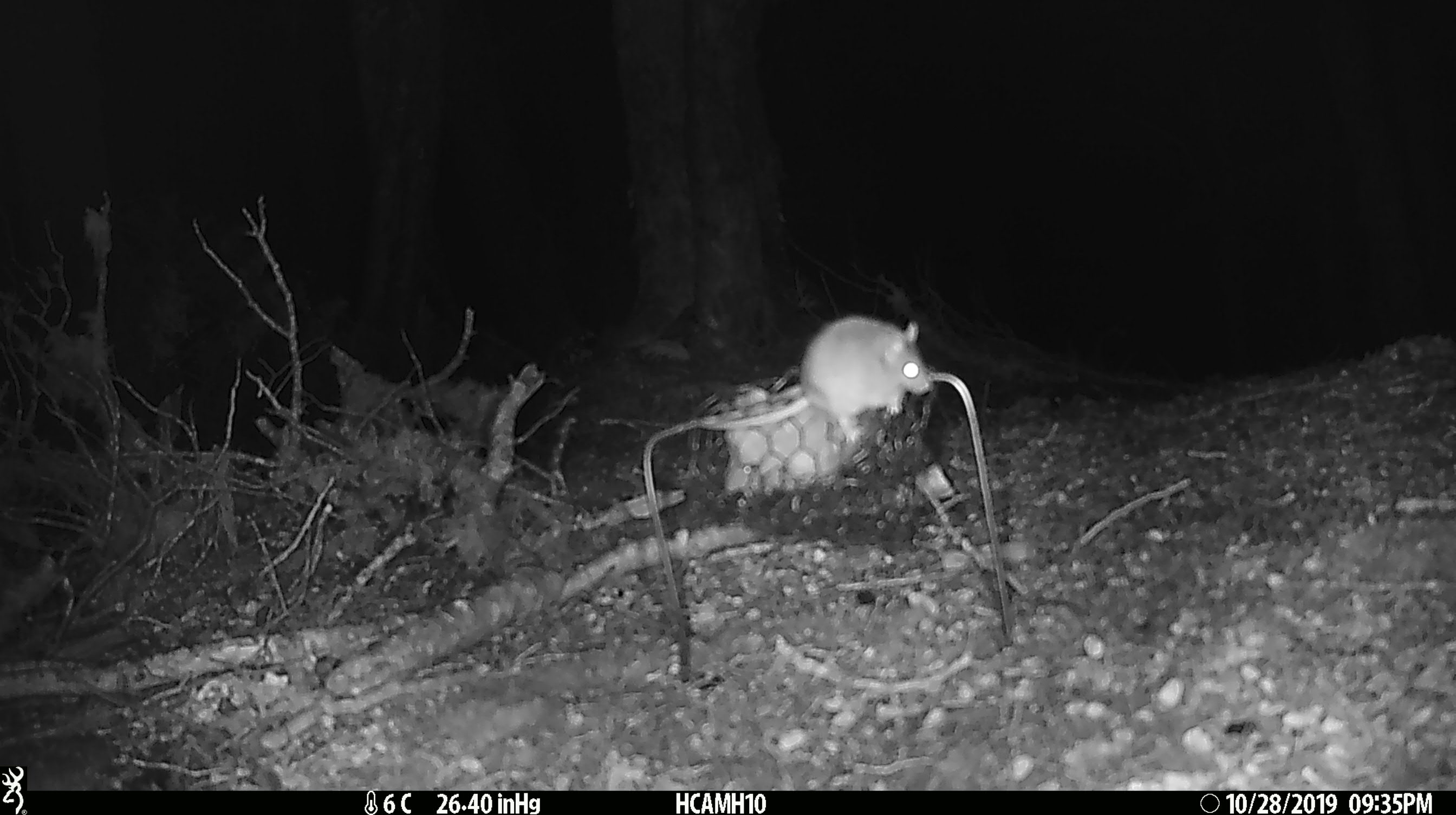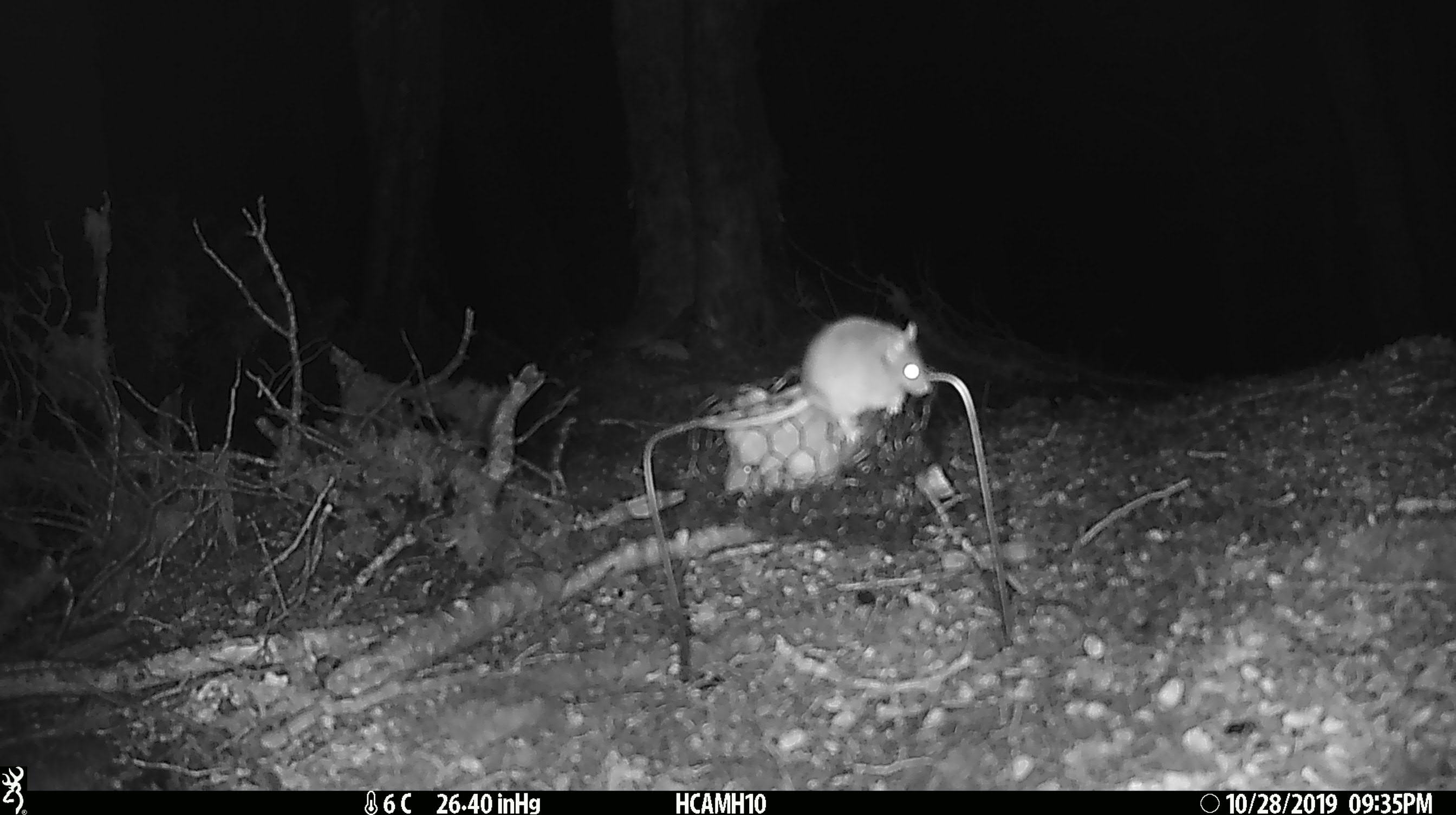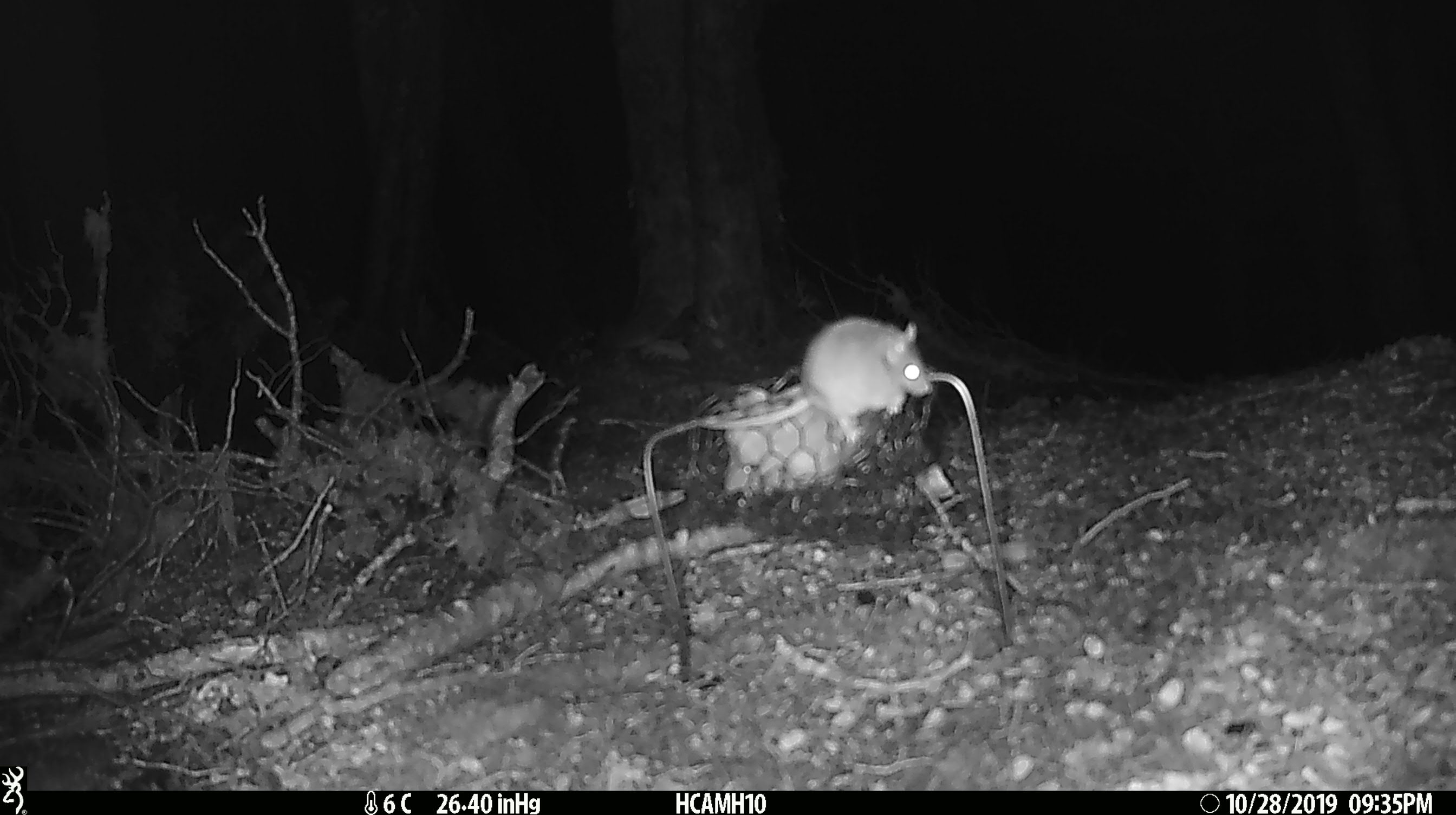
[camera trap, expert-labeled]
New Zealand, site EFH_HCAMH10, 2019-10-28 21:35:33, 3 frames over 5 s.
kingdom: Animalia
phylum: Chordata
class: Mammalia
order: Rodentia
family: Muridae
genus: Mus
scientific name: Mus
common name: mouse